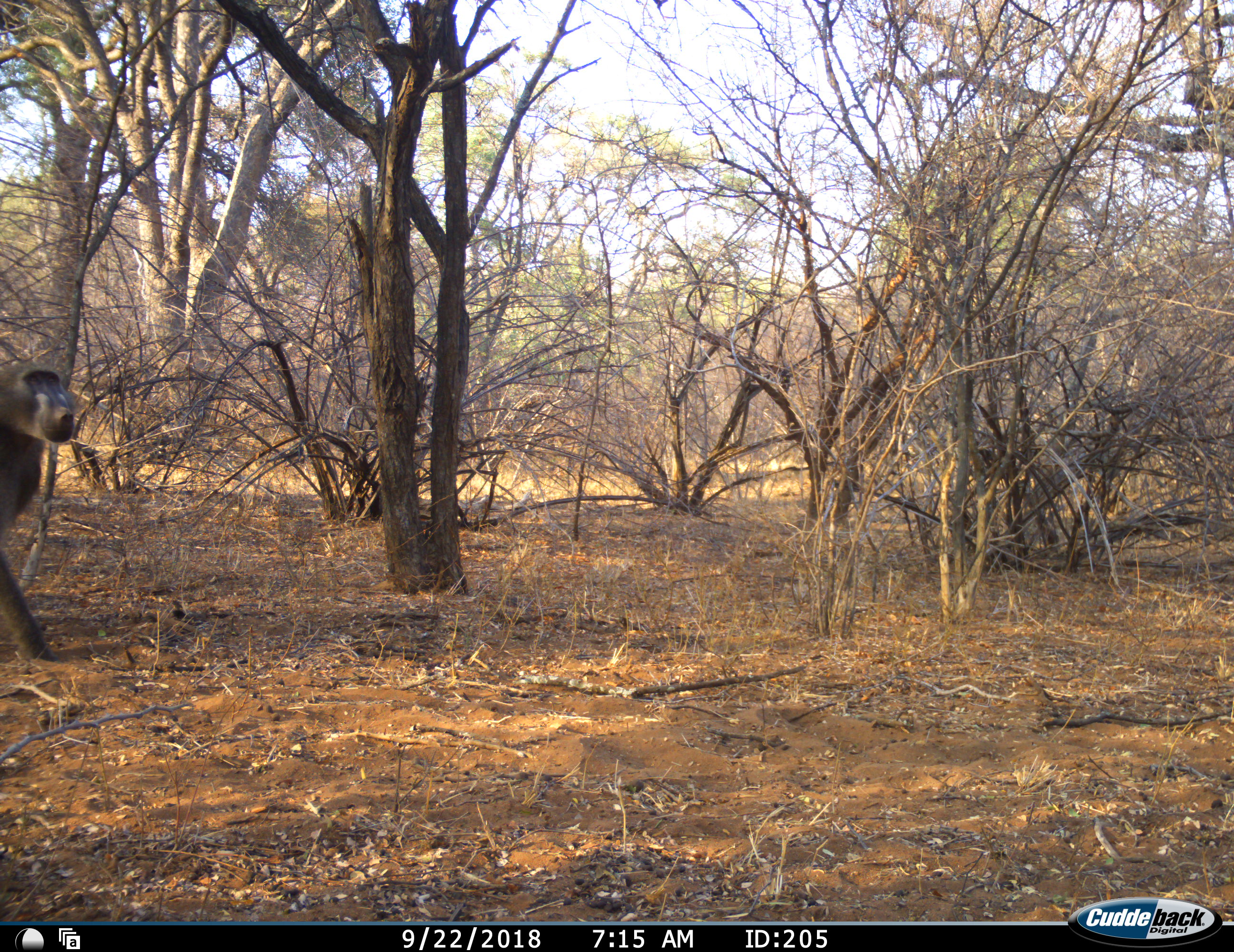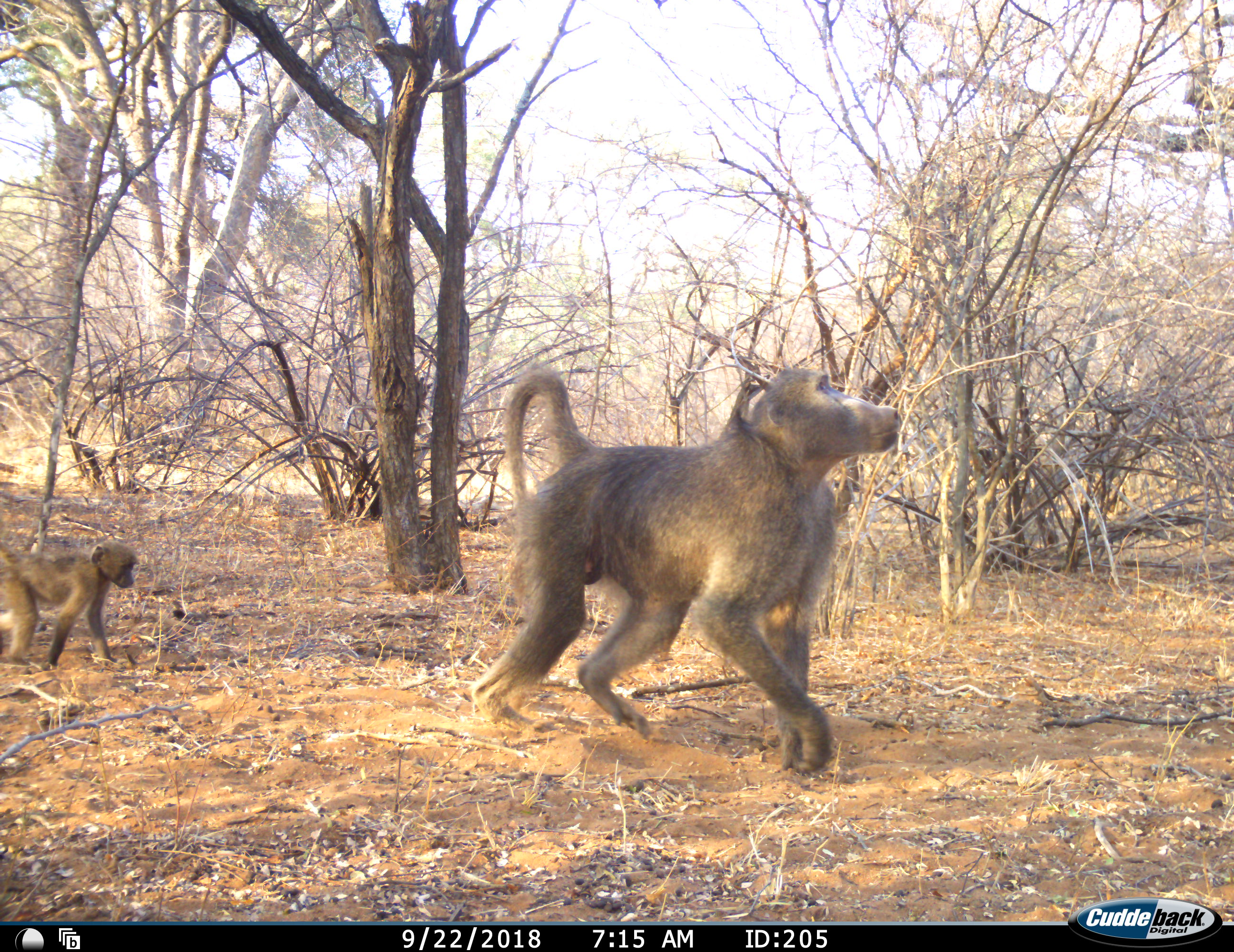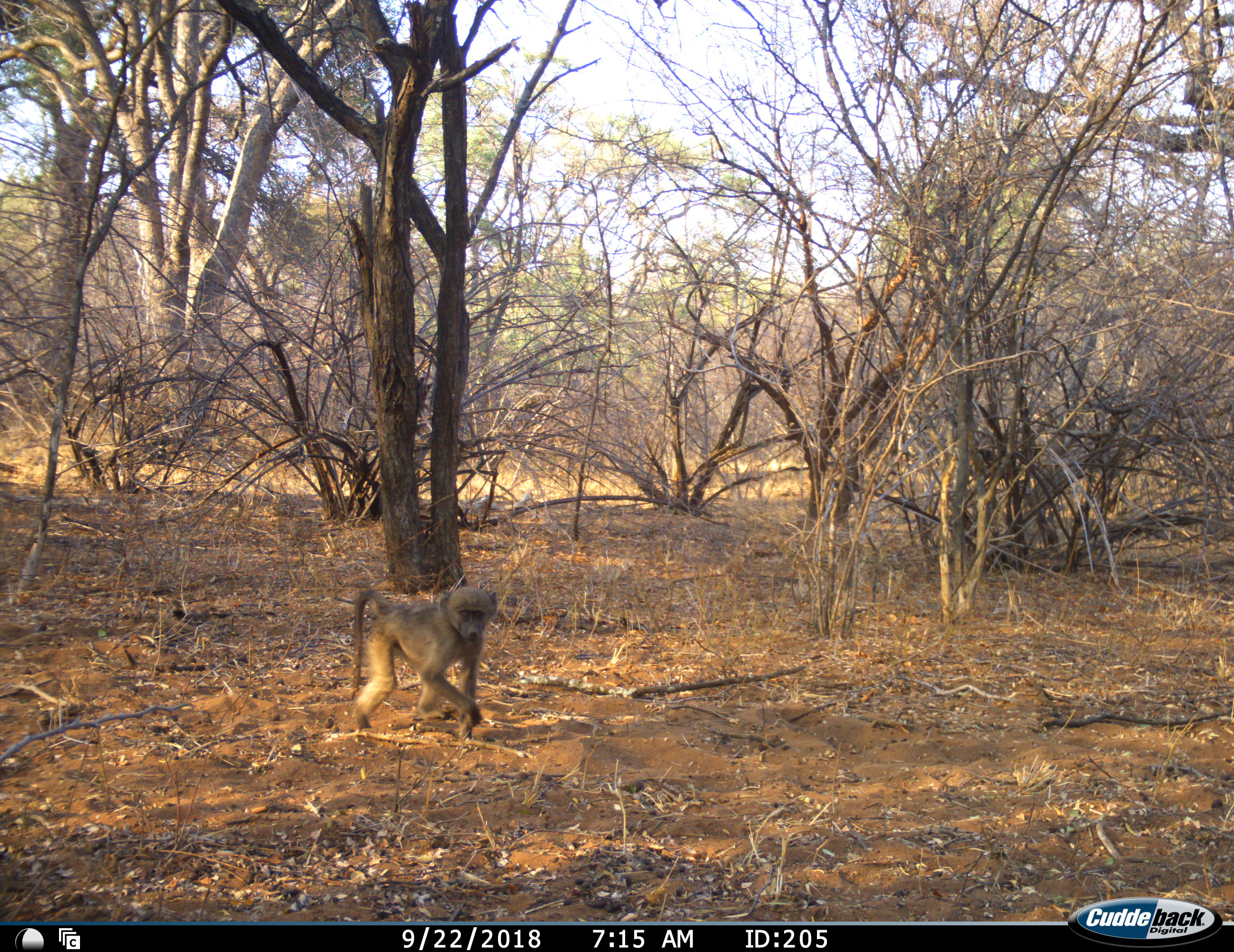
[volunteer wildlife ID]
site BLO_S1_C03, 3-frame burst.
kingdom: Animalia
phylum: Chordata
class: Mammalia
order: Primates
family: Cercopithecidae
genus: Papio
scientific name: Papio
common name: baboon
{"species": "baboon (Papio)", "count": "2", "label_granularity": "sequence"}